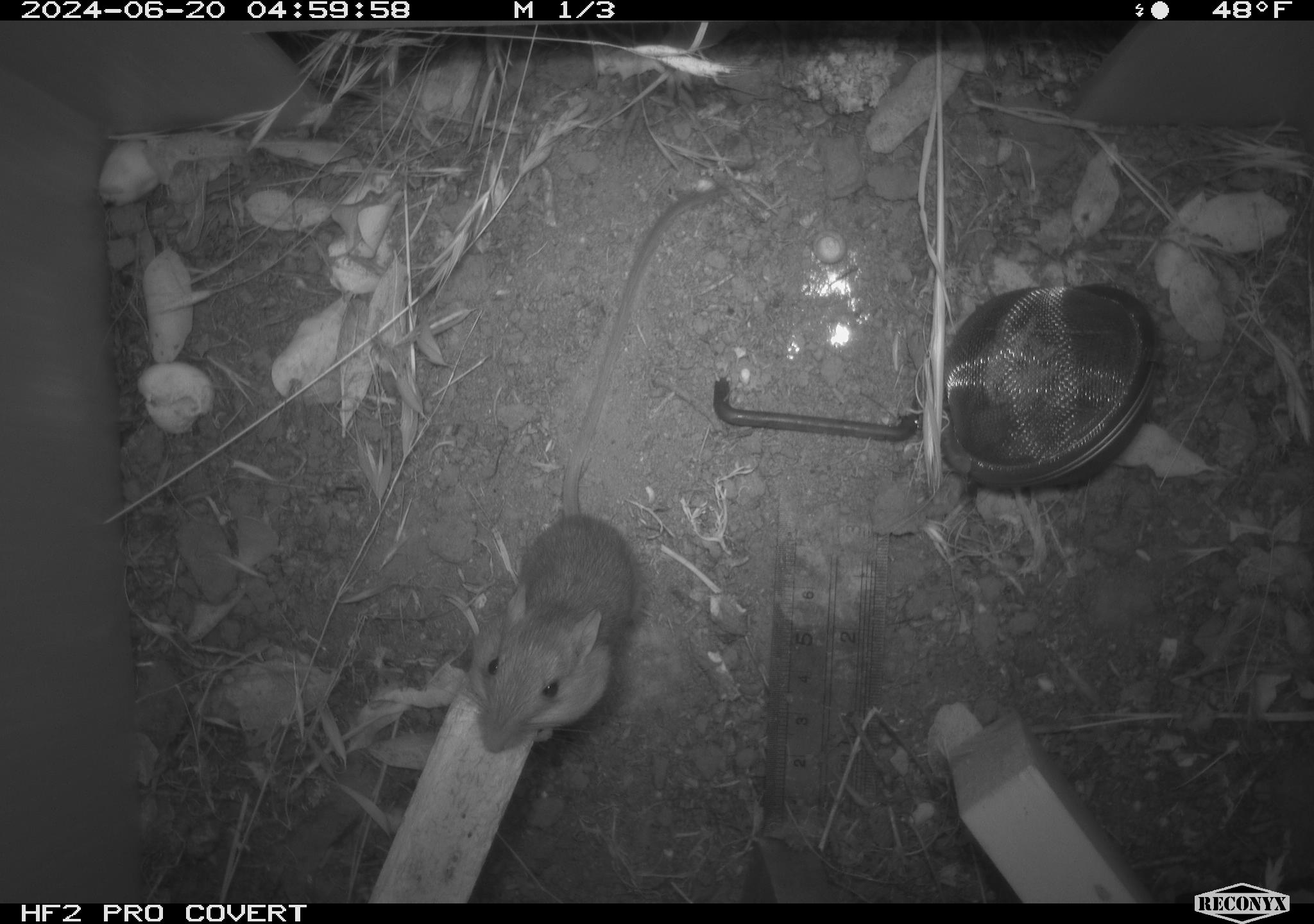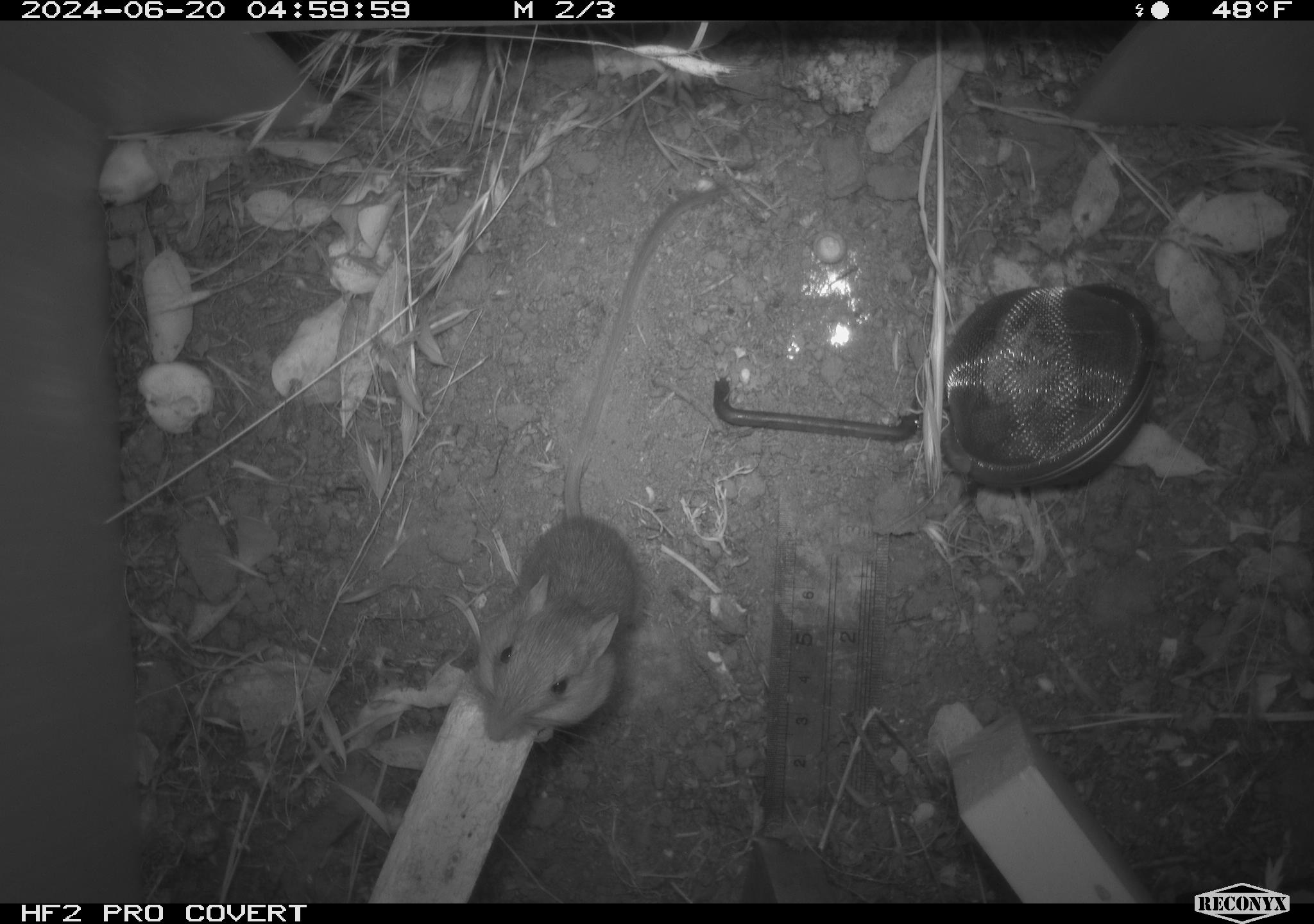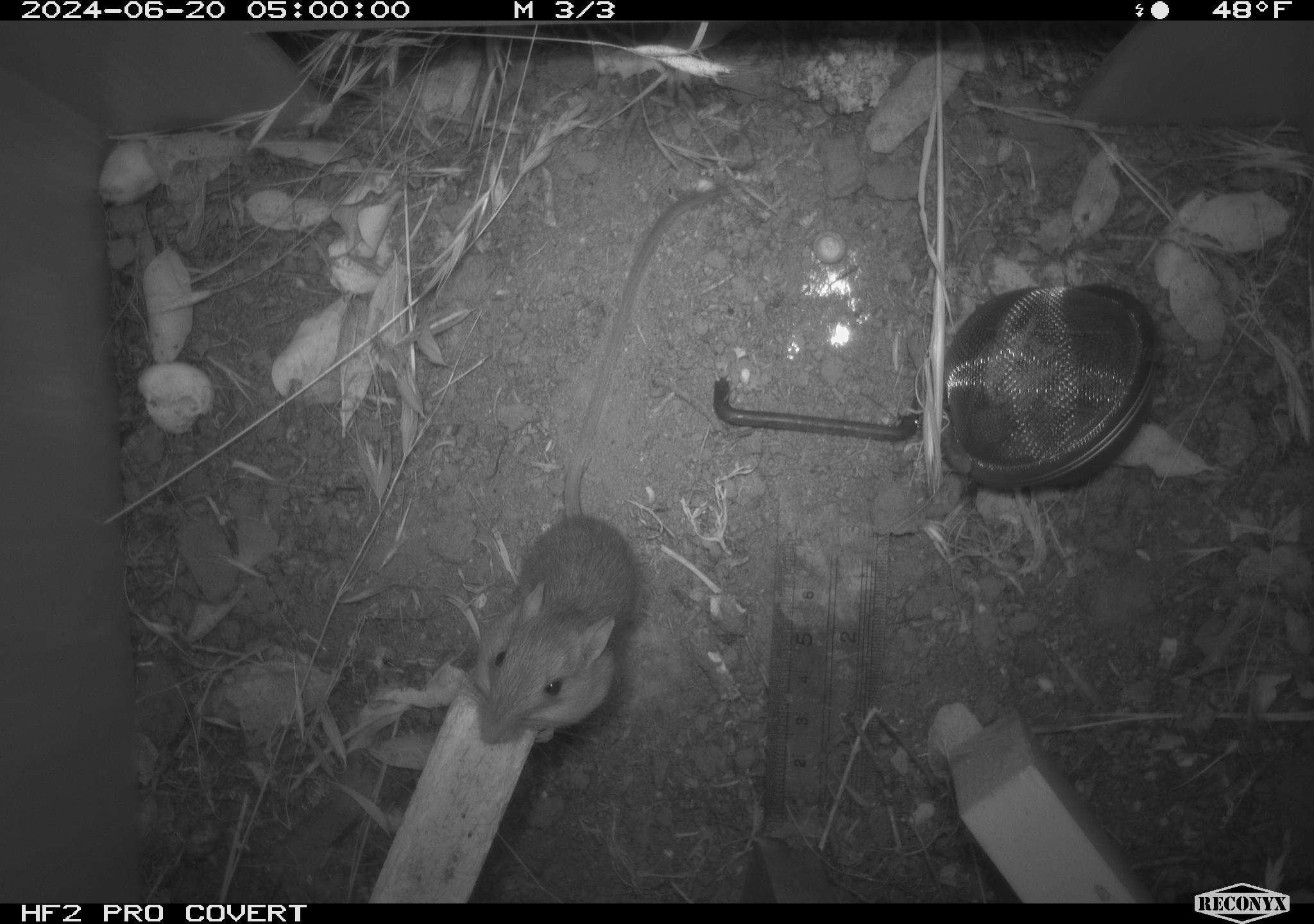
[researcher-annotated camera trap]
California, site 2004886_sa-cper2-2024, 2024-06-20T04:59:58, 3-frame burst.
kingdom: Animalia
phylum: Chordata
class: Mammalia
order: Rodentia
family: Heteromyidae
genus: Dipodomys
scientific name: Dipodomys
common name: kangaroo rats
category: dipodomys species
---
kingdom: Animalia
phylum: Chordata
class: Mammalia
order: Rodentia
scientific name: Rodentia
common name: rodent